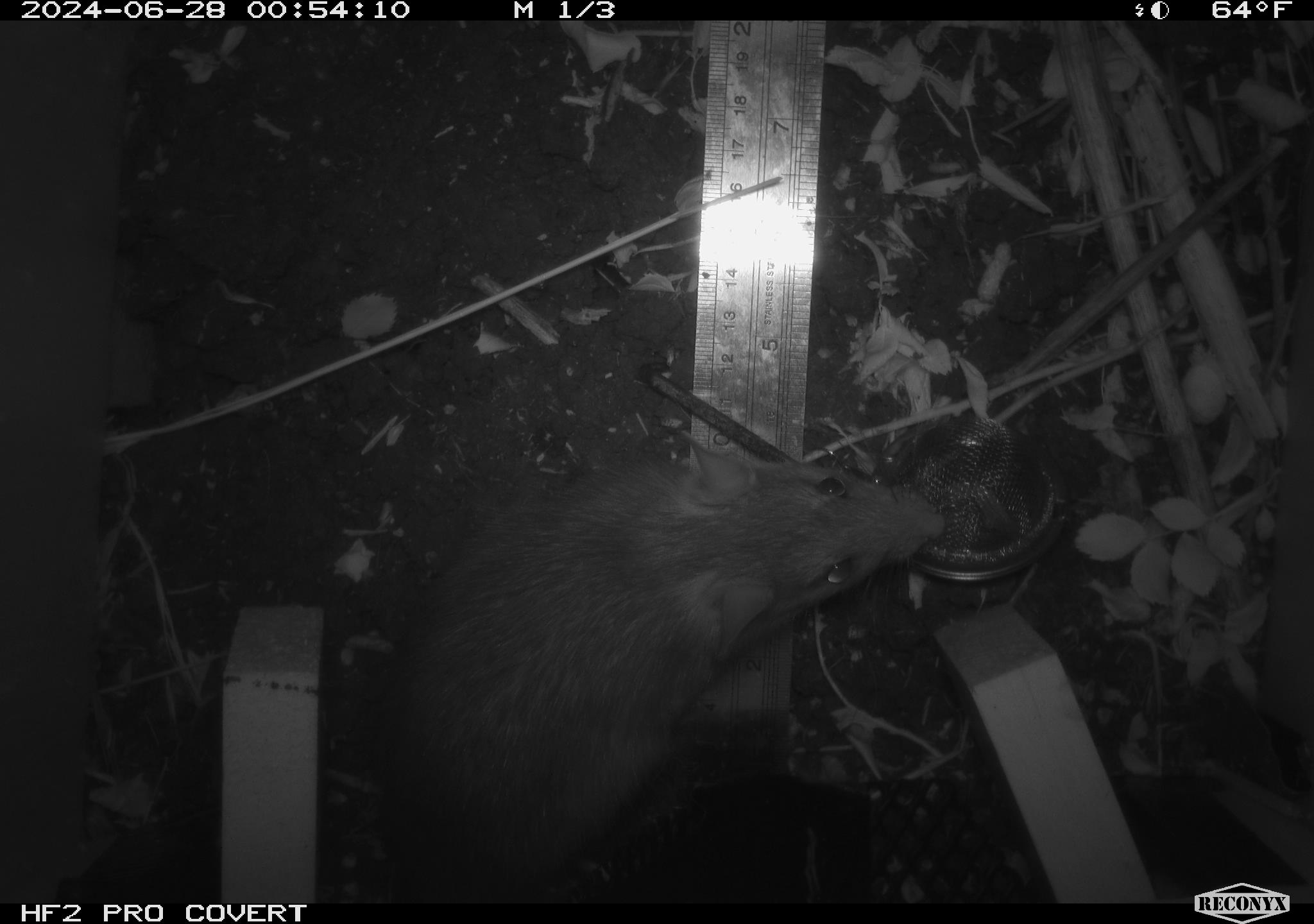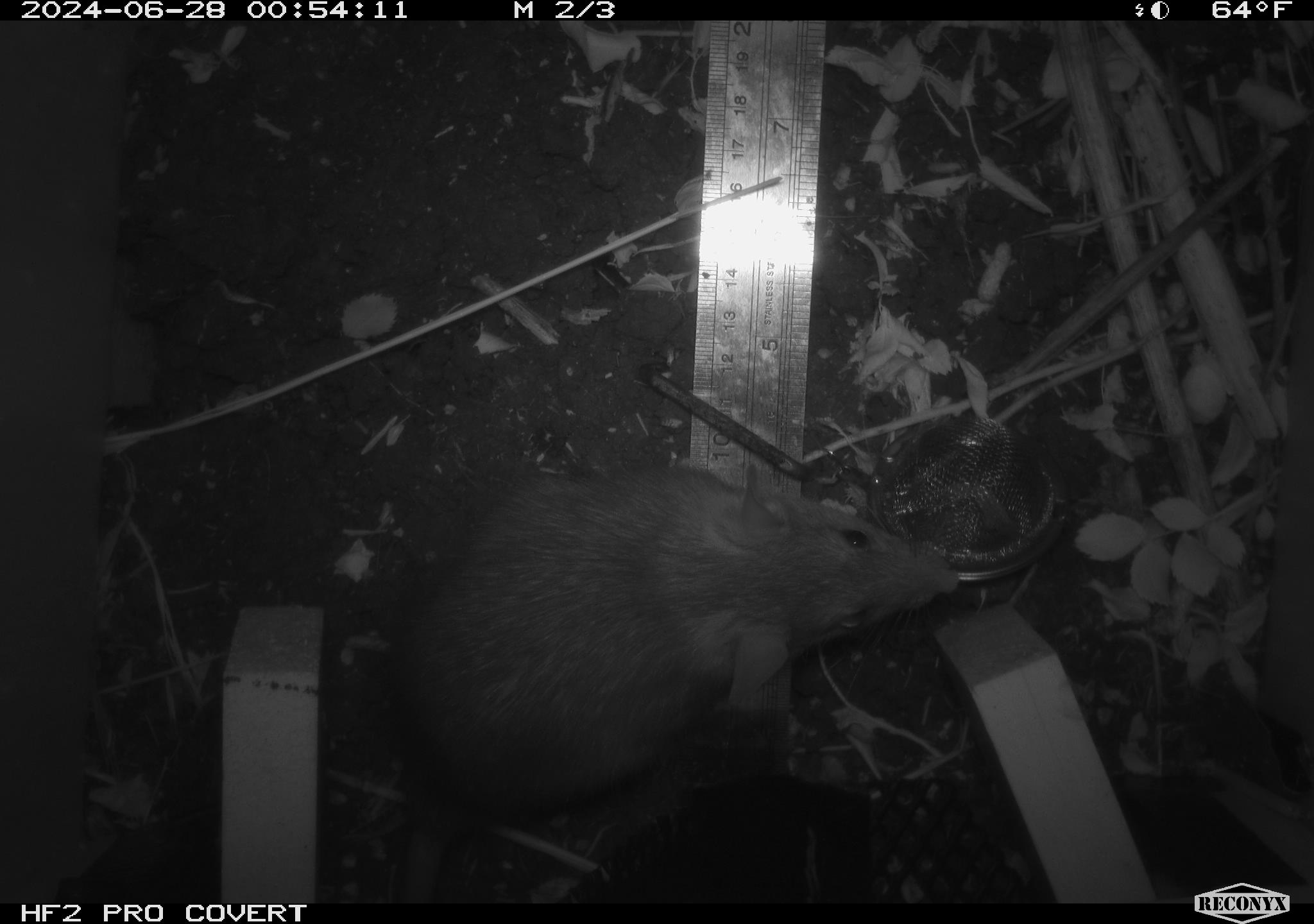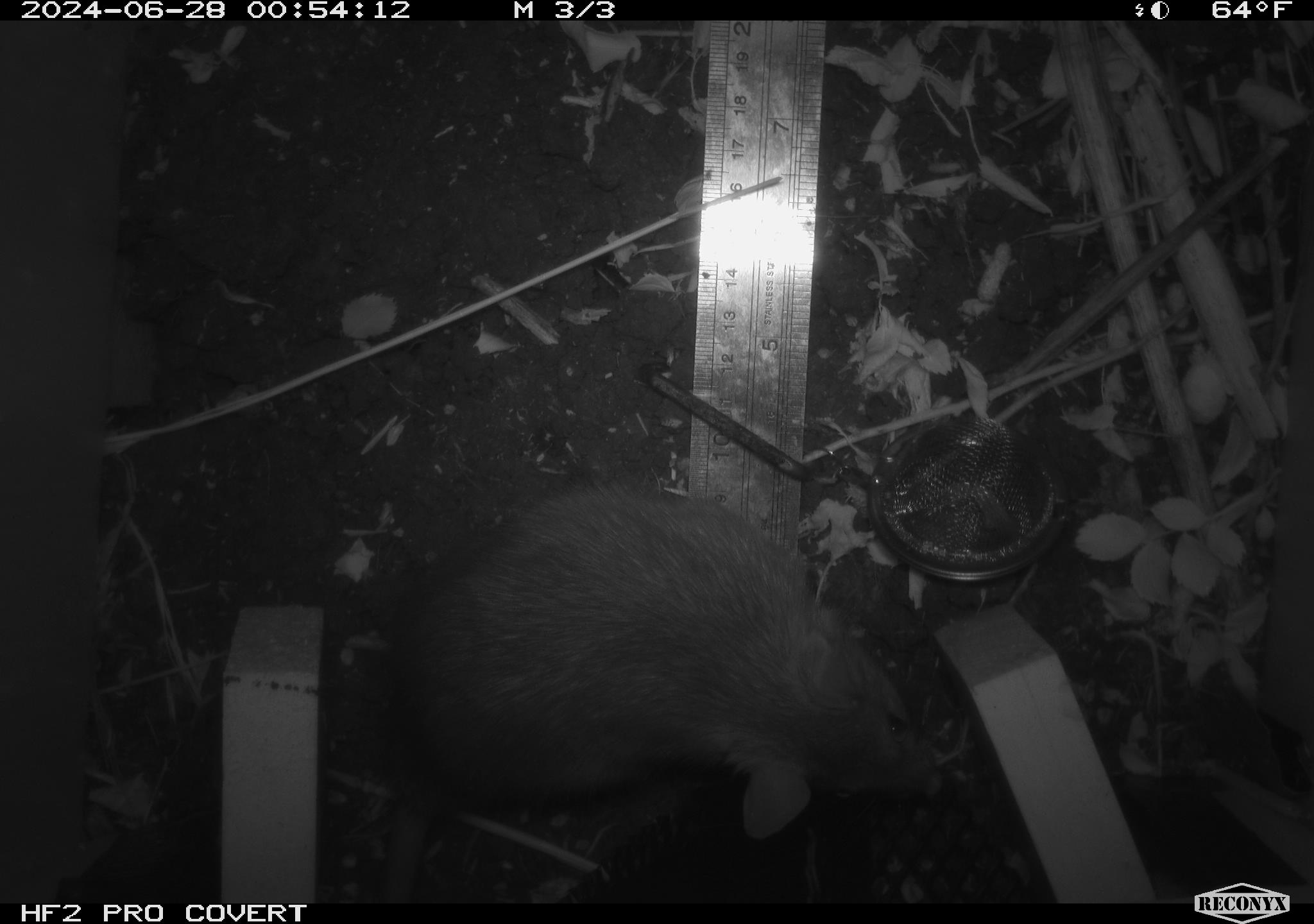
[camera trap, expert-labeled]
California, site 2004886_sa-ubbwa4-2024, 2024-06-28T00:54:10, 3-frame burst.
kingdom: Animalia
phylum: Chordata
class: Mammalia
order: Rodentia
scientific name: Rodentia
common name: woodrat or rat or mouse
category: woodrat or rat or mouse species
Woodrat or rat or mouse species (woodrat or rat or mouse) (Rodentia).